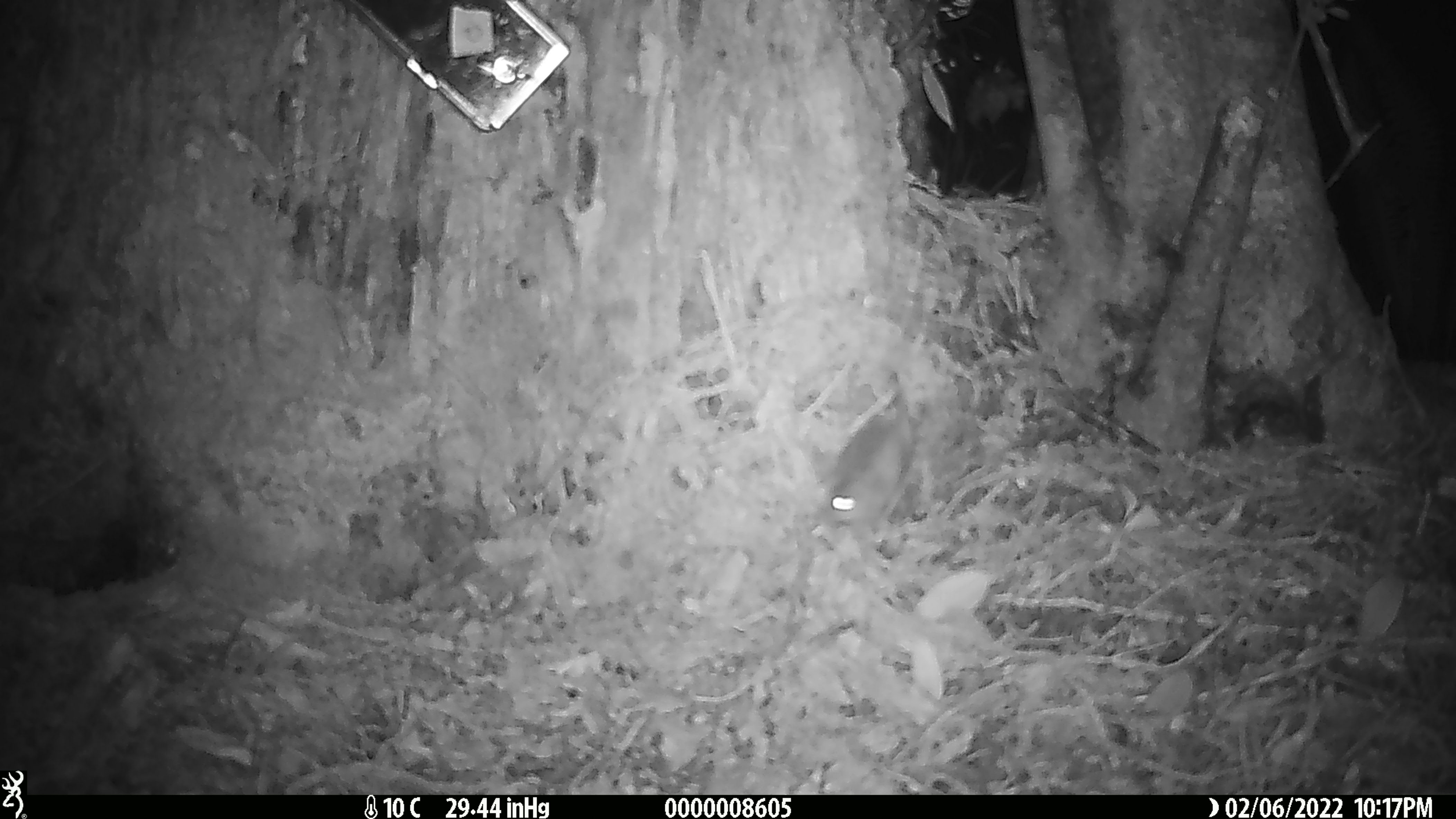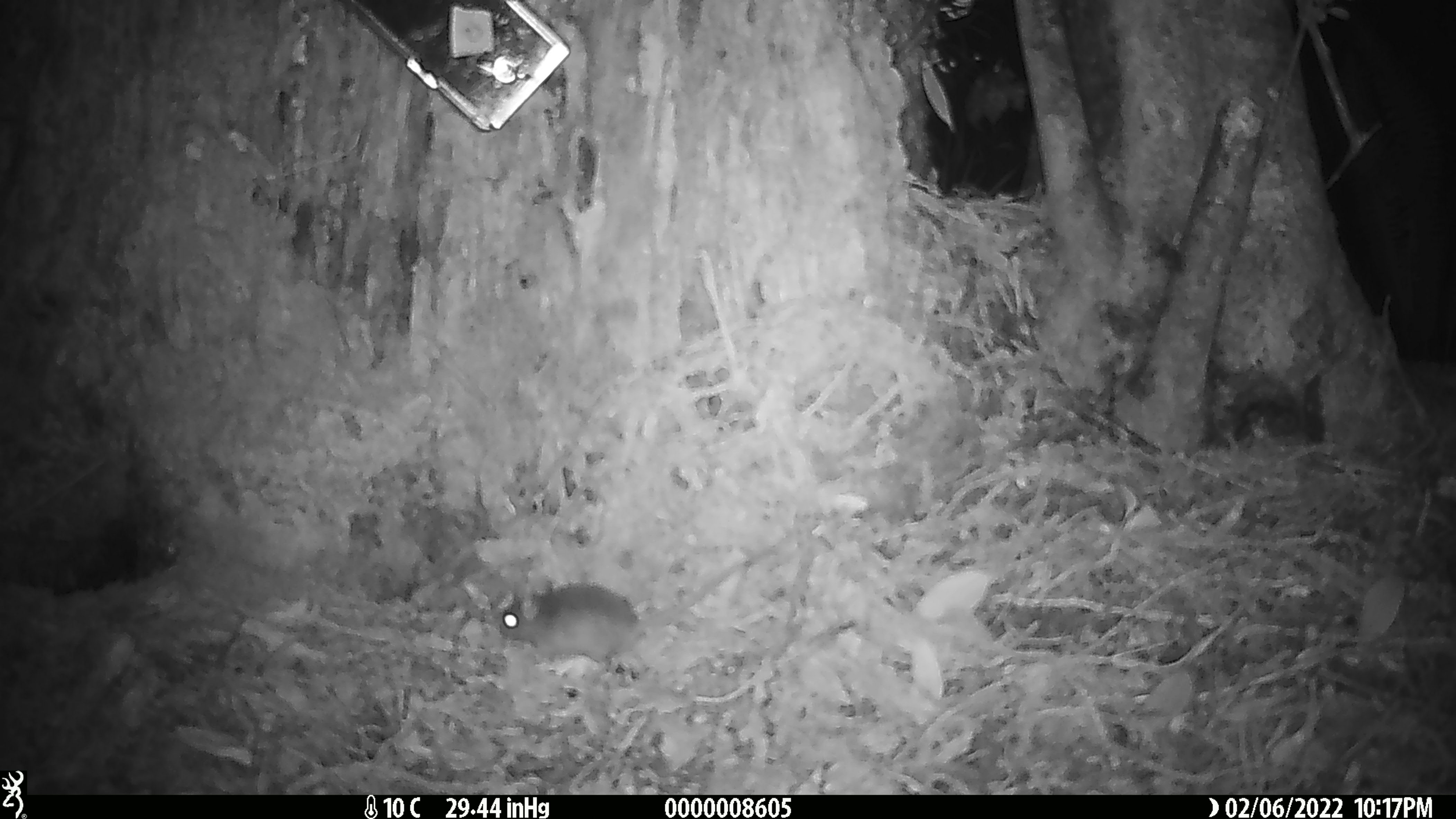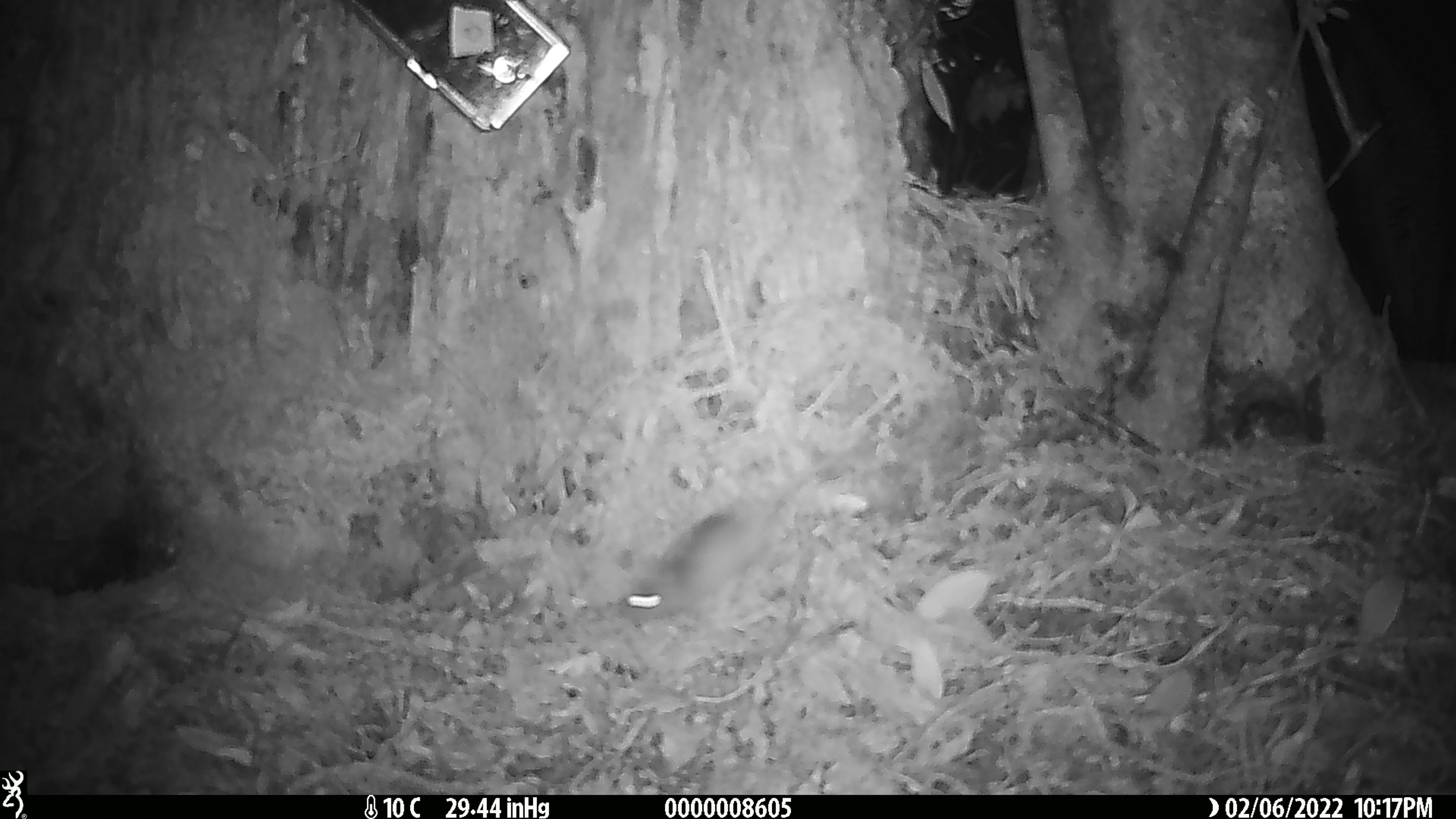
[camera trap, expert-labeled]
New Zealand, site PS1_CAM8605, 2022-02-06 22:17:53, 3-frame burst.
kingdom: Animalia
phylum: Chordata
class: Mammalia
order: Rodentia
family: Muridae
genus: Mus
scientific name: Mus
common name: mouse